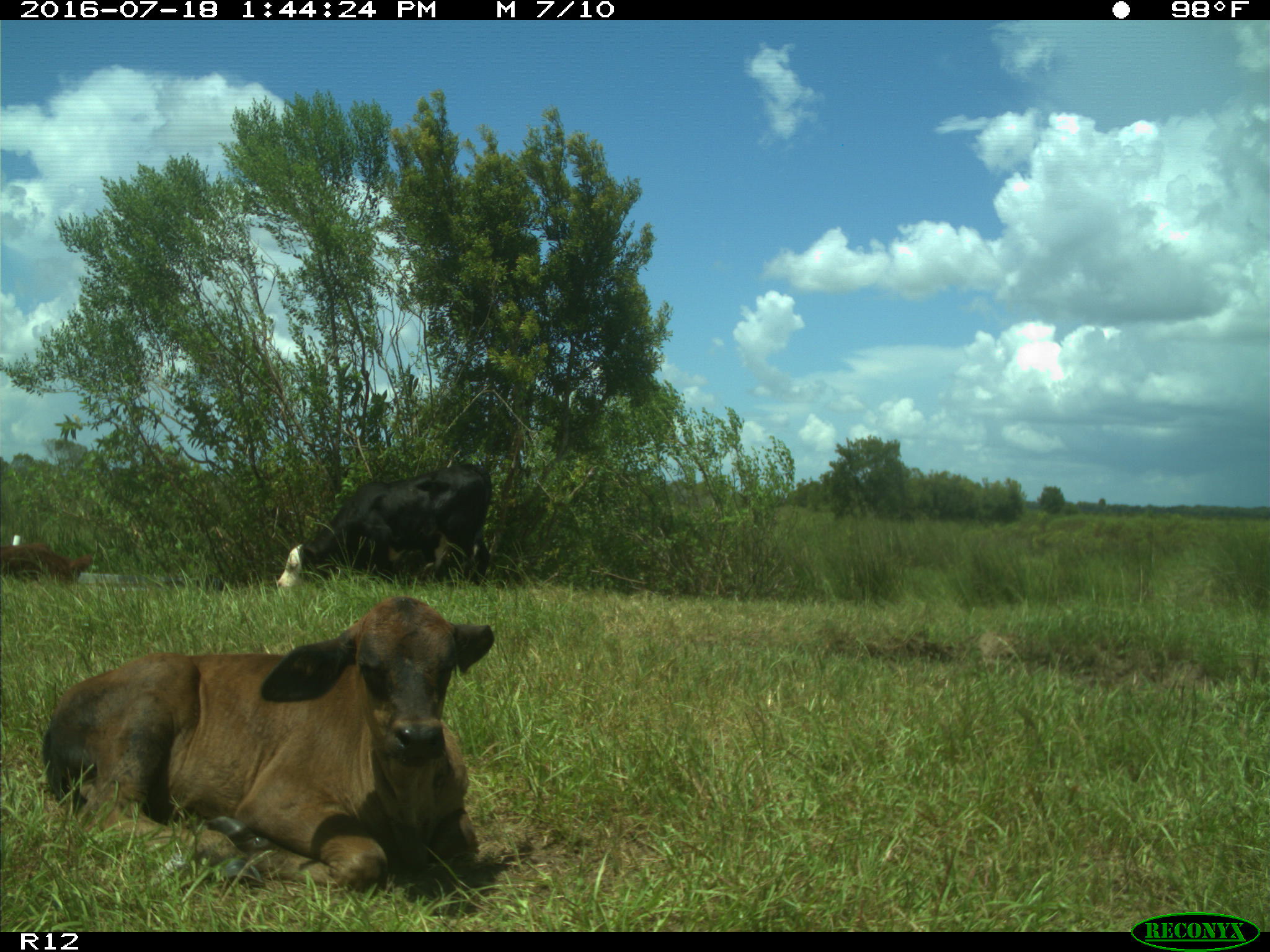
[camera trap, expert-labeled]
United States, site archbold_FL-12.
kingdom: Animalia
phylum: Chordata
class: Mammalia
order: Artiodactyla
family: Bovidae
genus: Bos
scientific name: Bos taurus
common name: domestic cow